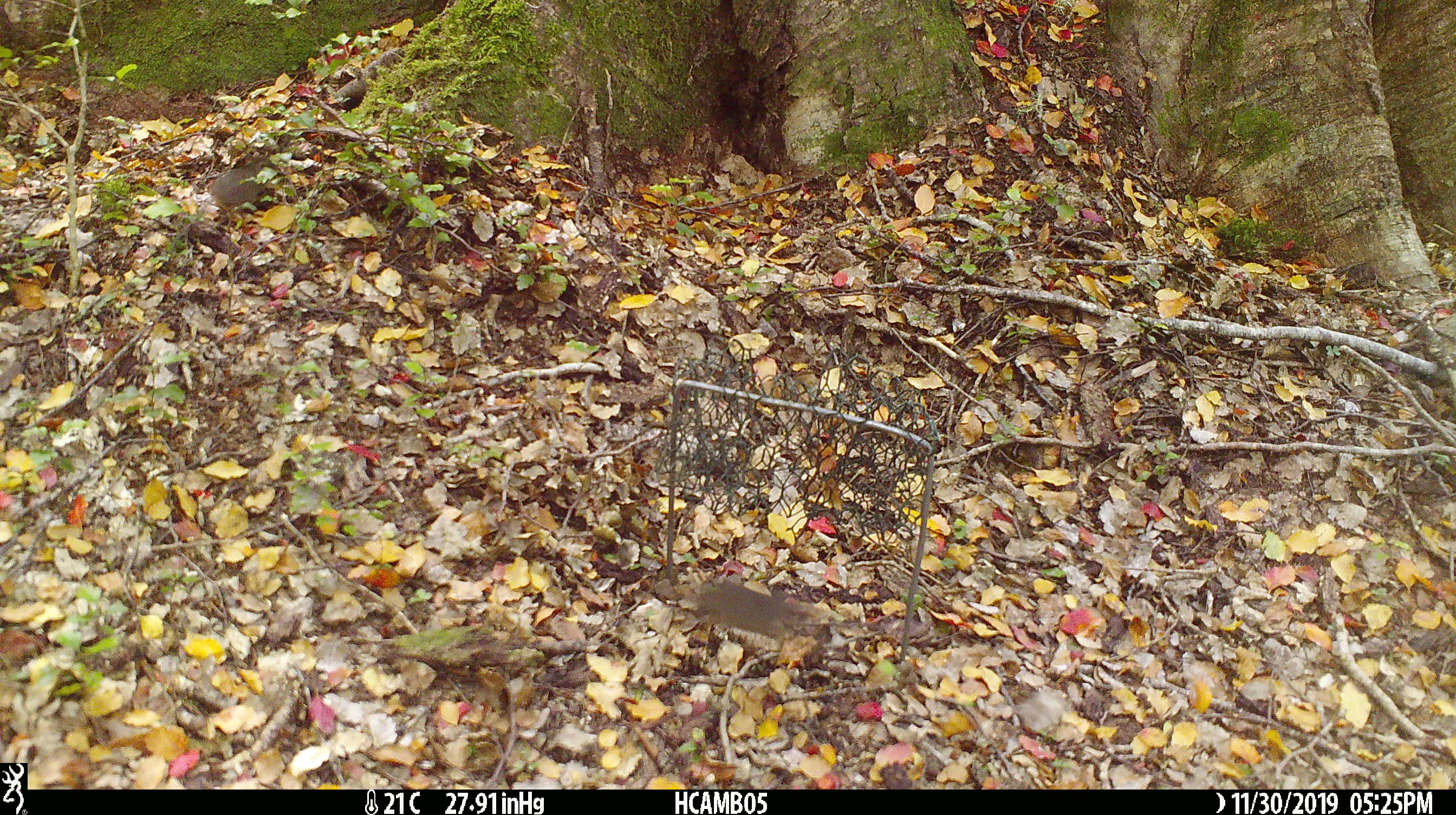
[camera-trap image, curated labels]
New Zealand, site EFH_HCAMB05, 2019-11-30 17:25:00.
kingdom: Animalia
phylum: Chordata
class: Mammalia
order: Rodentia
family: Muridae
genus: Mus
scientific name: Mus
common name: mouse